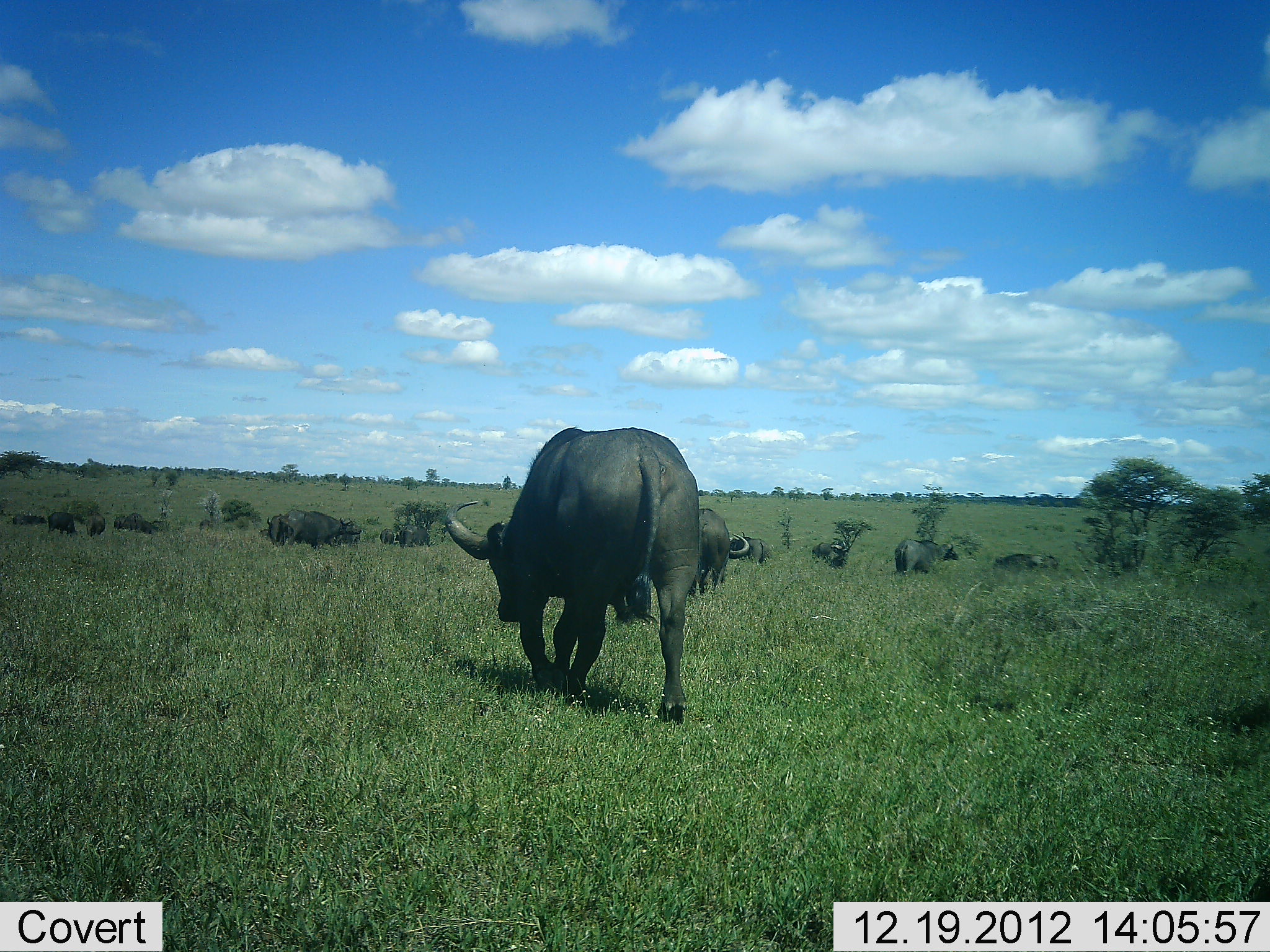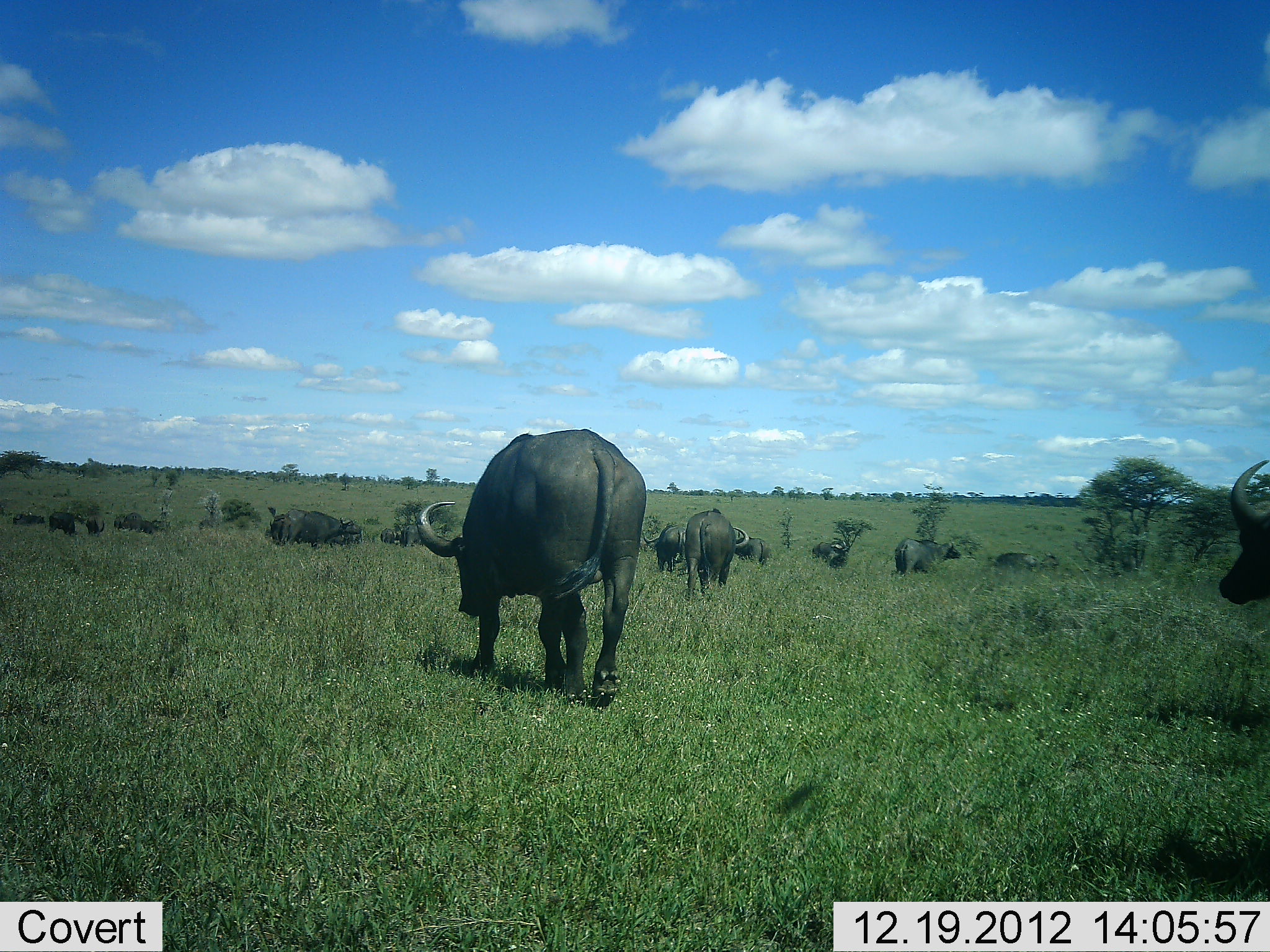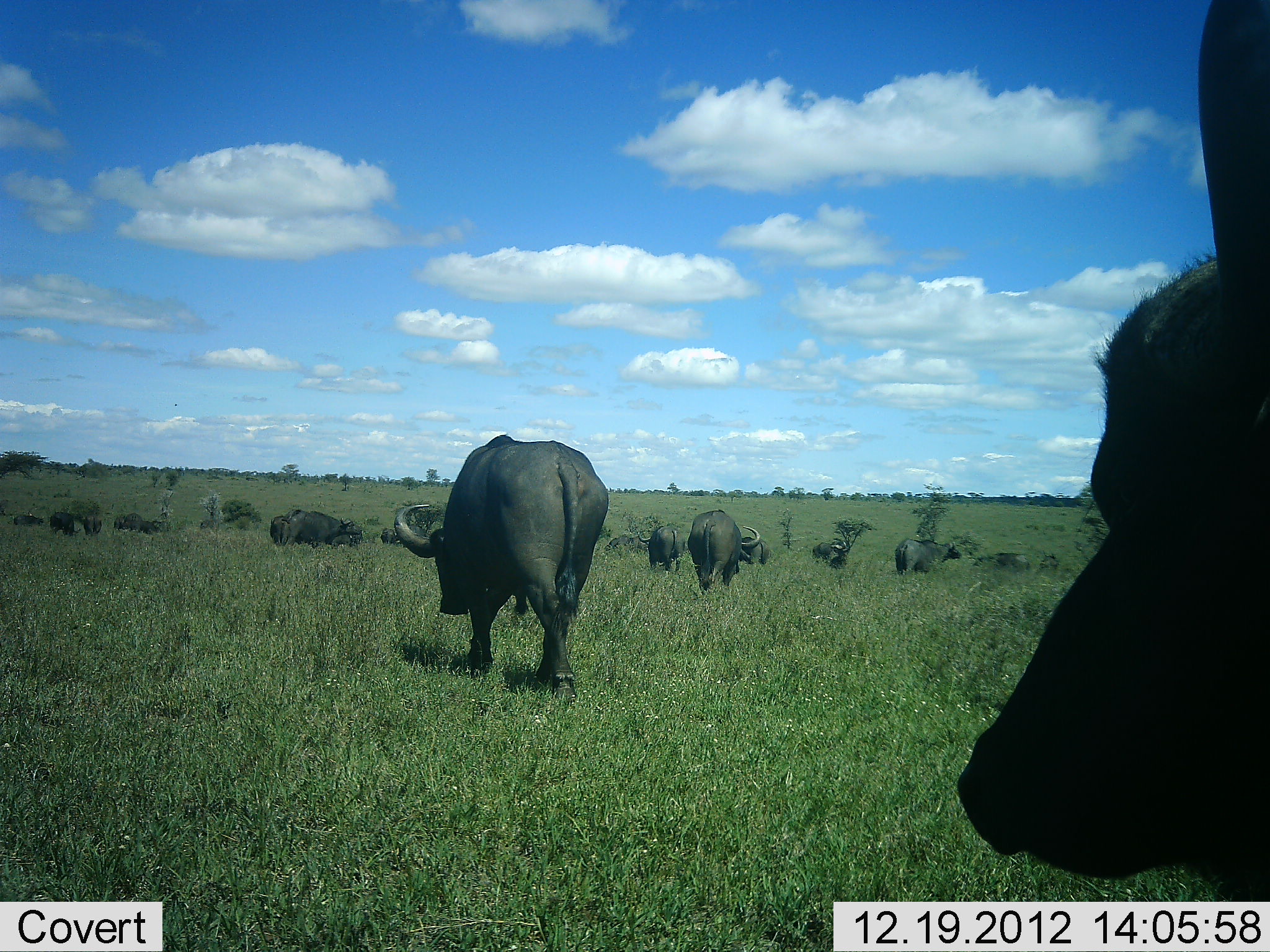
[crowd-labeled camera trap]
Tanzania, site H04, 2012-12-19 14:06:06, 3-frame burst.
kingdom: Animalia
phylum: Chordata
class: Mammalia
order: Artiodactyla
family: Bovidae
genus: Syncerus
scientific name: Syncerus caffer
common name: cape buffalo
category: buffalo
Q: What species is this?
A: Buffalo (cape buffalo) (Syncerus caffer).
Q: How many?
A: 11-50.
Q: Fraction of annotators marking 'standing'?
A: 33%.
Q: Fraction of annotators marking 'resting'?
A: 0%.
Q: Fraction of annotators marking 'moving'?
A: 86%.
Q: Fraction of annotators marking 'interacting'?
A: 0%.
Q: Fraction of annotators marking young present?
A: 5%.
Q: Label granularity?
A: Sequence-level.